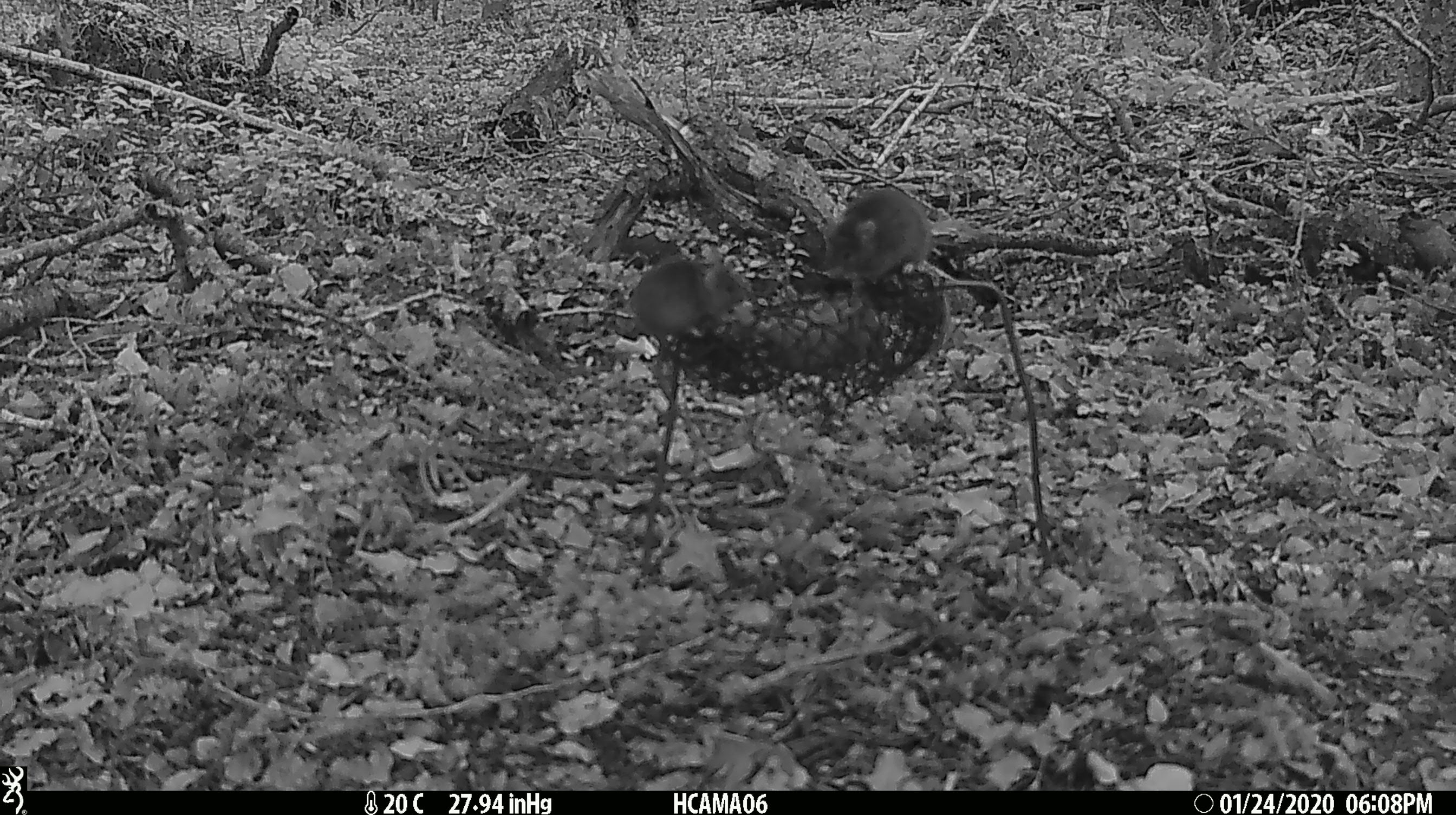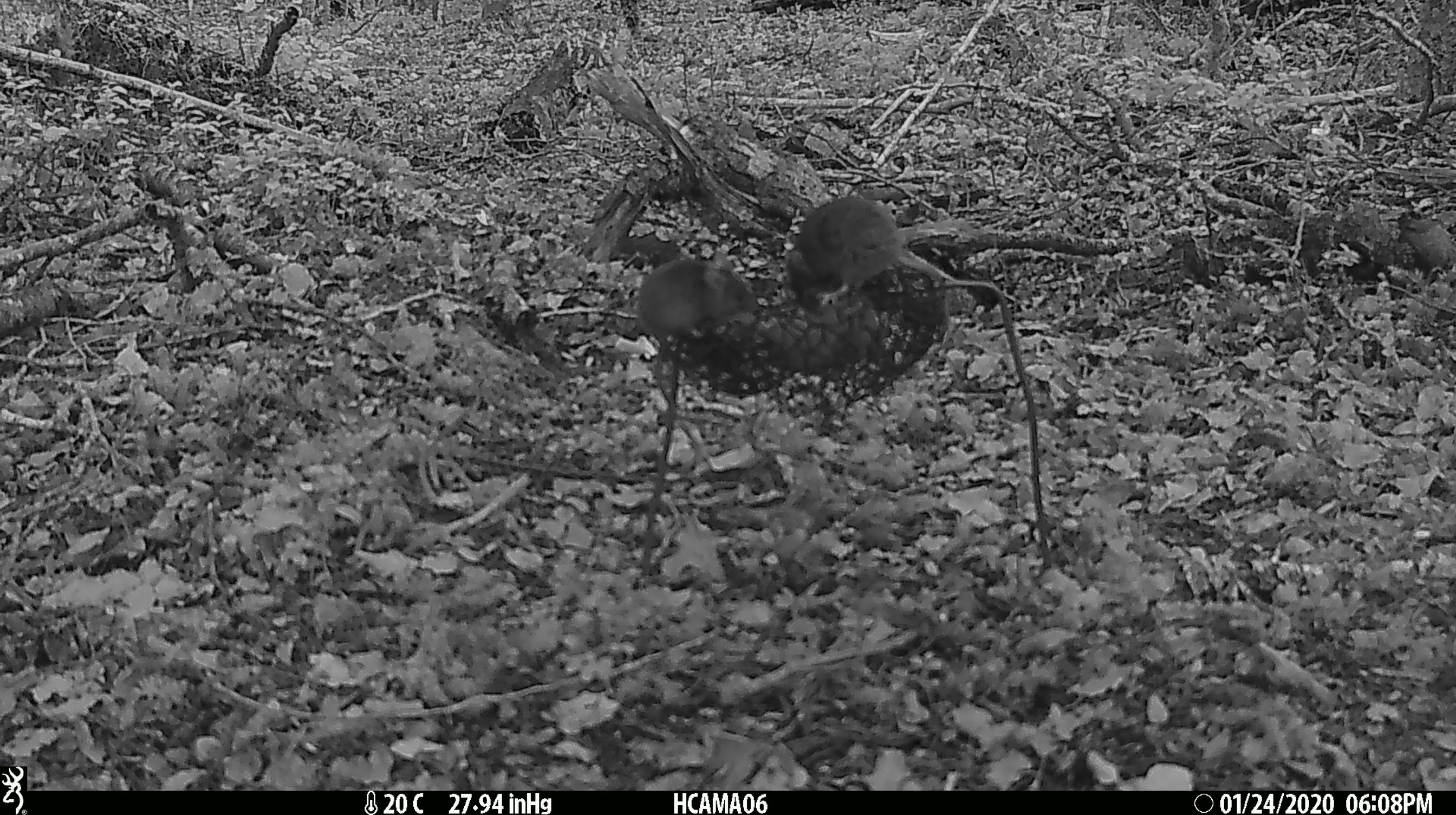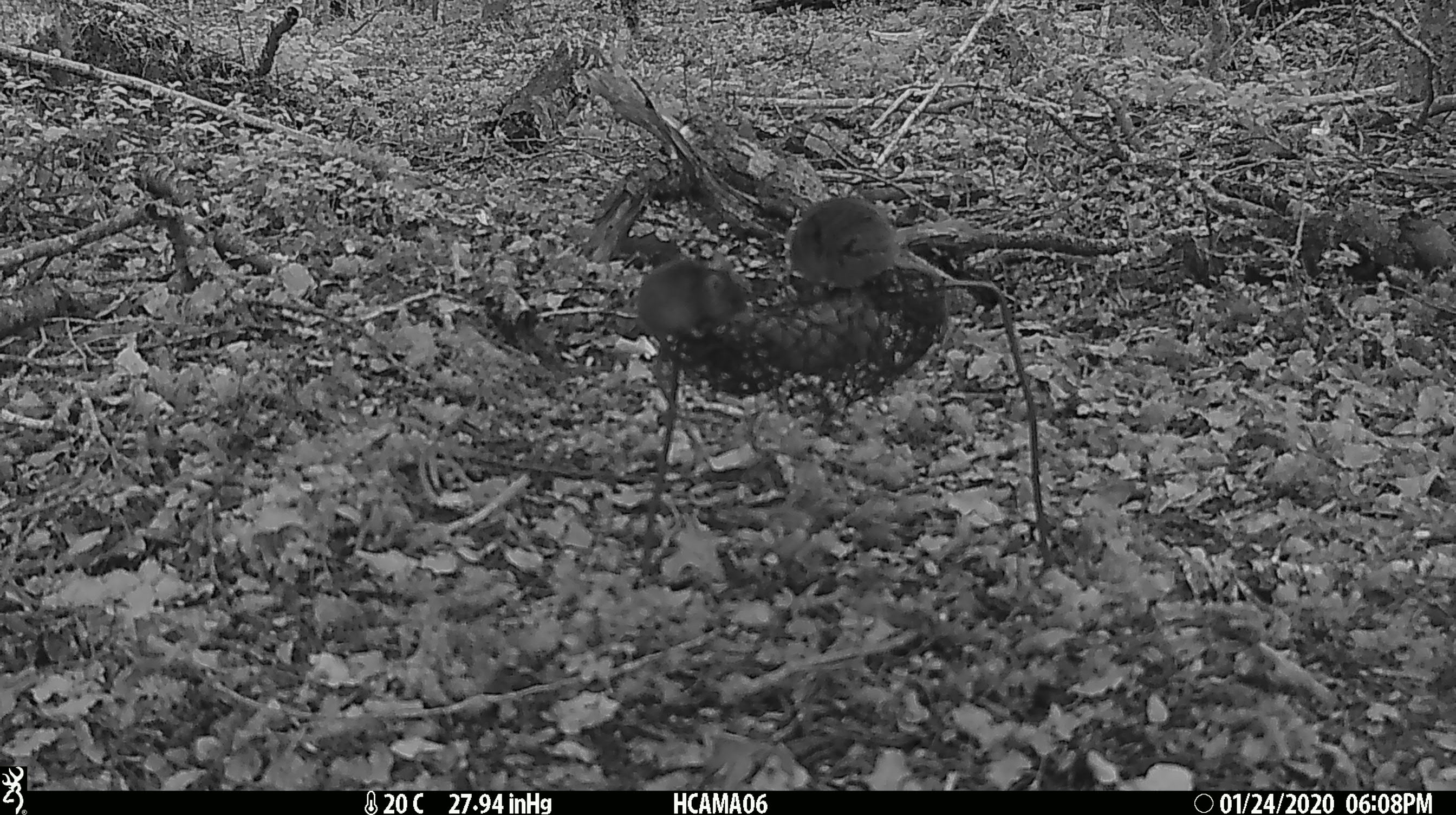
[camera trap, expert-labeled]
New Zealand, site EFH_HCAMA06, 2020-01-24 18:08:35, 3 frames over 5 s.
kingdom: Animalia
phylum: Chordata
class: Mammalia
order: Rodentia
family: Muridae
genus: Mus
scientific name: Mus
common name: mouse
Mouse (Mus).